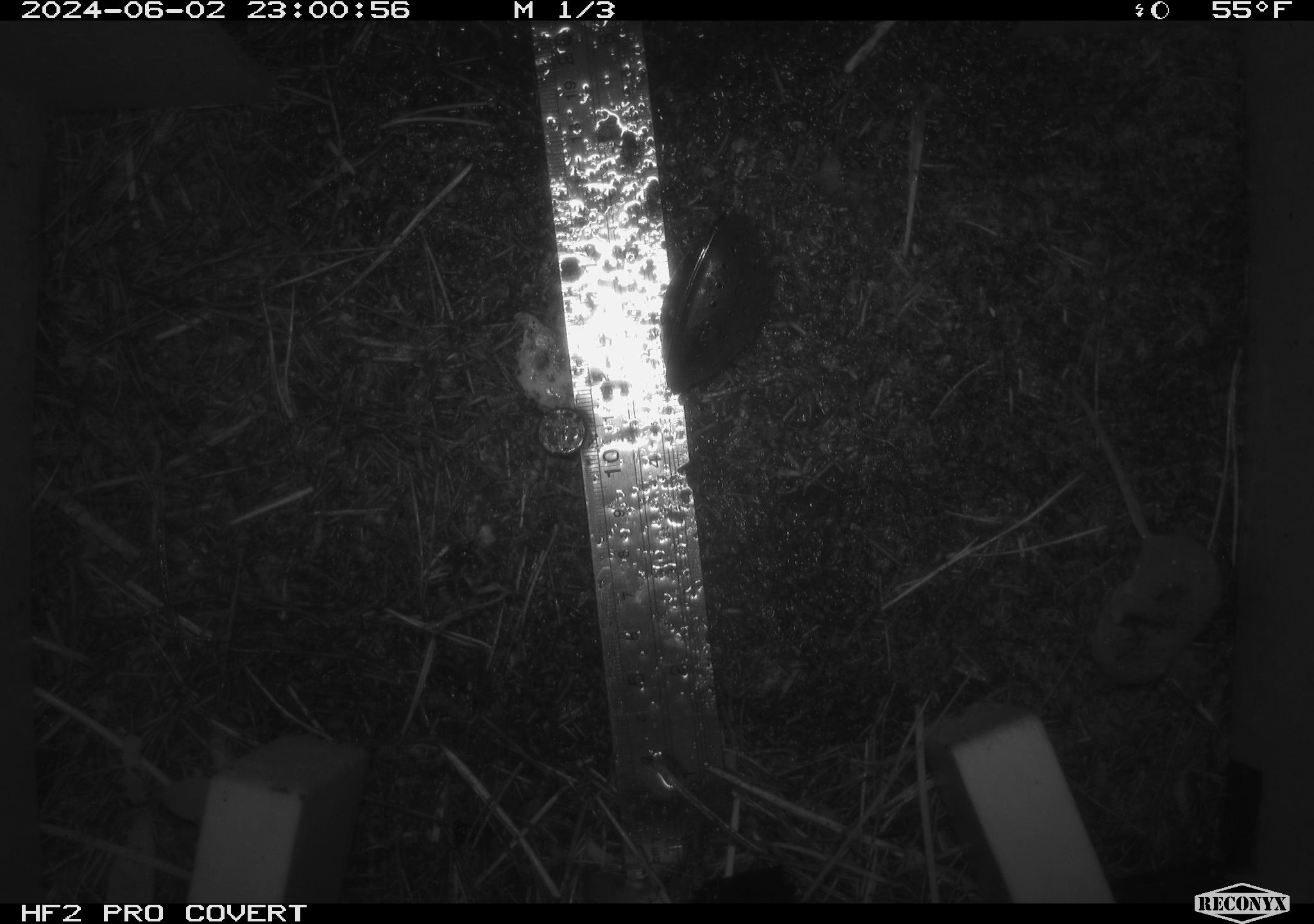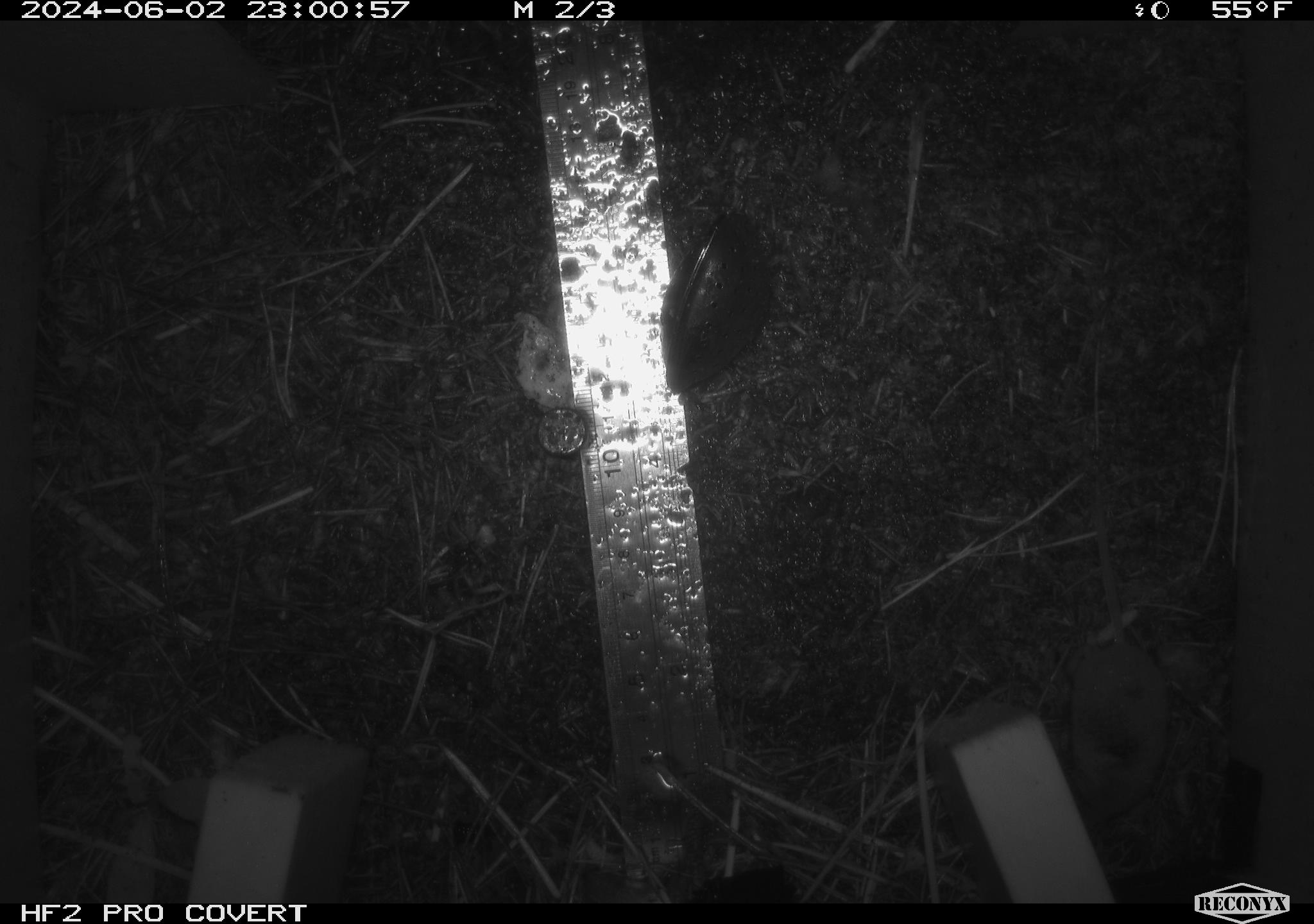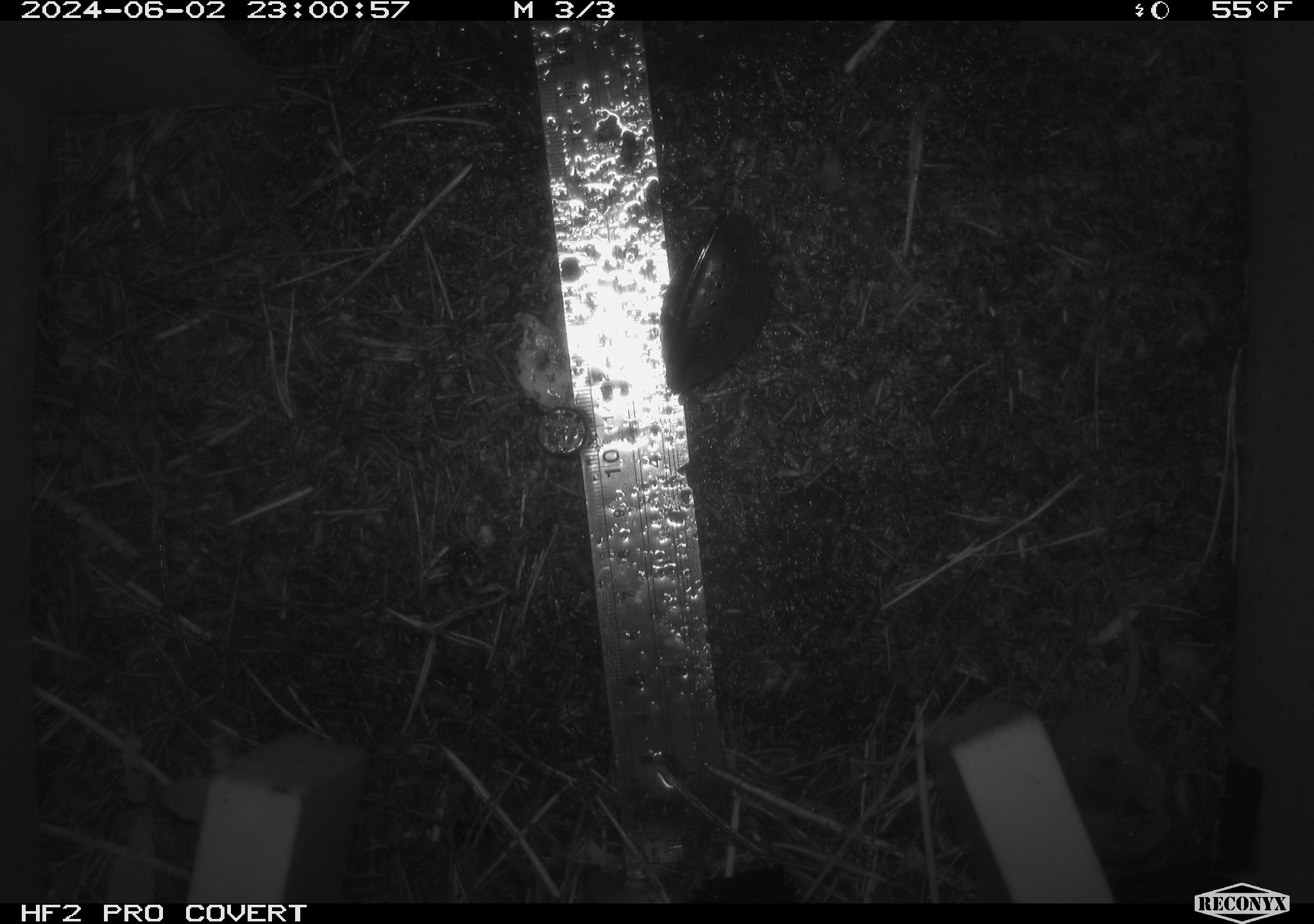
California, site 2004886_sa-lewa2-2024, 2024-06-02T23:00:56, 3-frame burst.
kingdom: Animalia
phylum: Chordata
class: Mammalia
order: Eulipotyphla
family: Soricidae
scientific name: Soricidae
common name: shrews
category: soricidae family